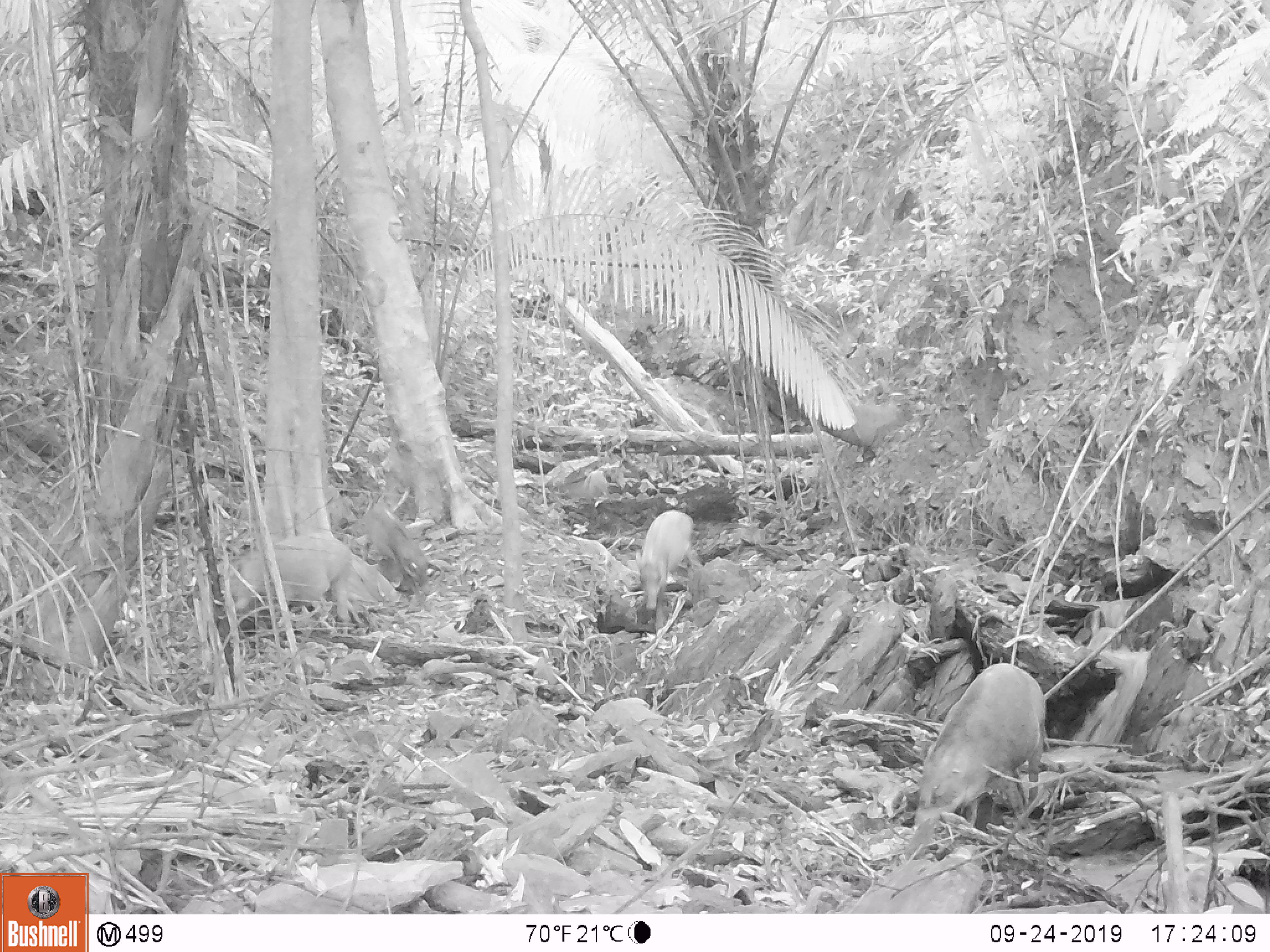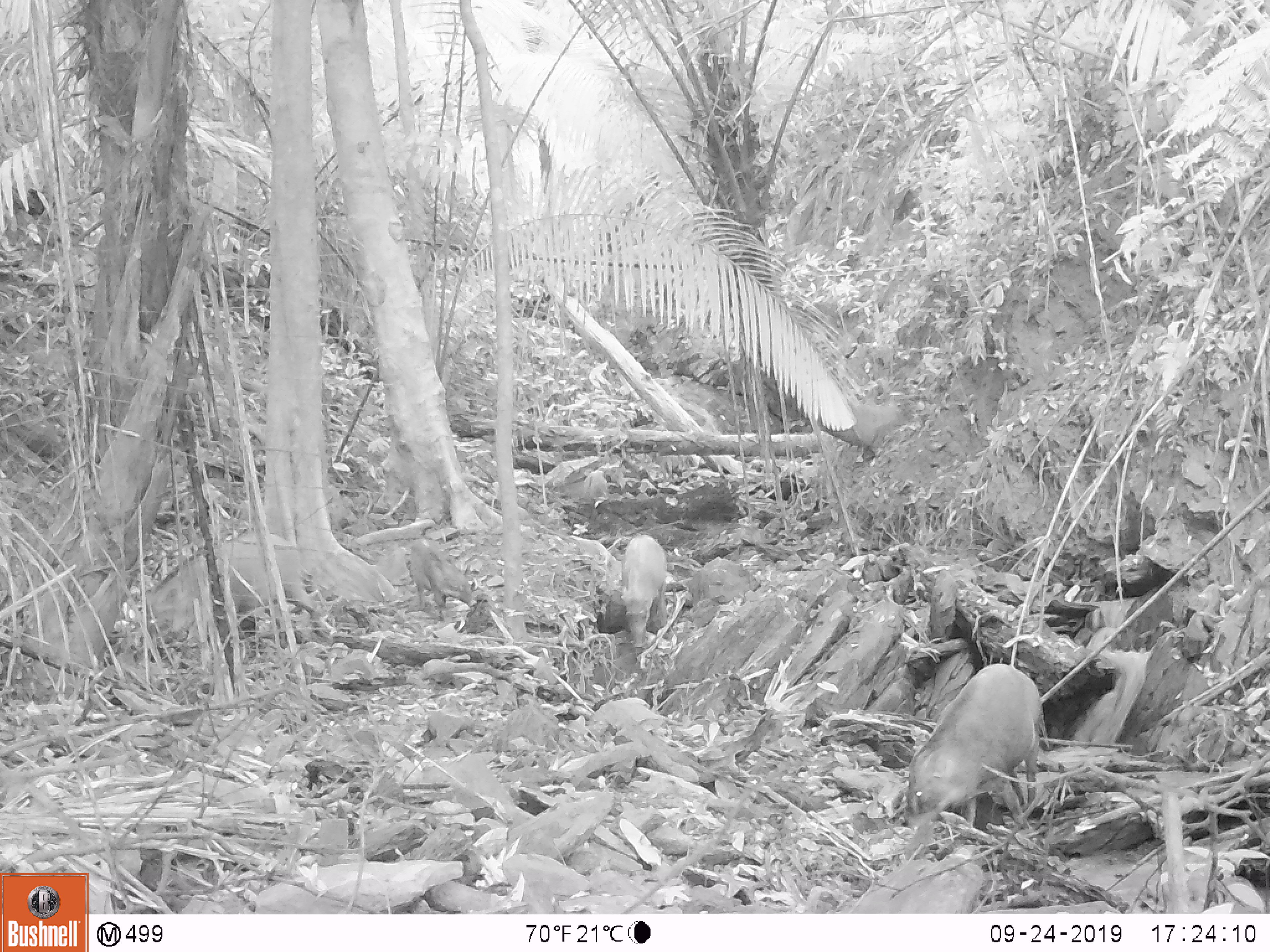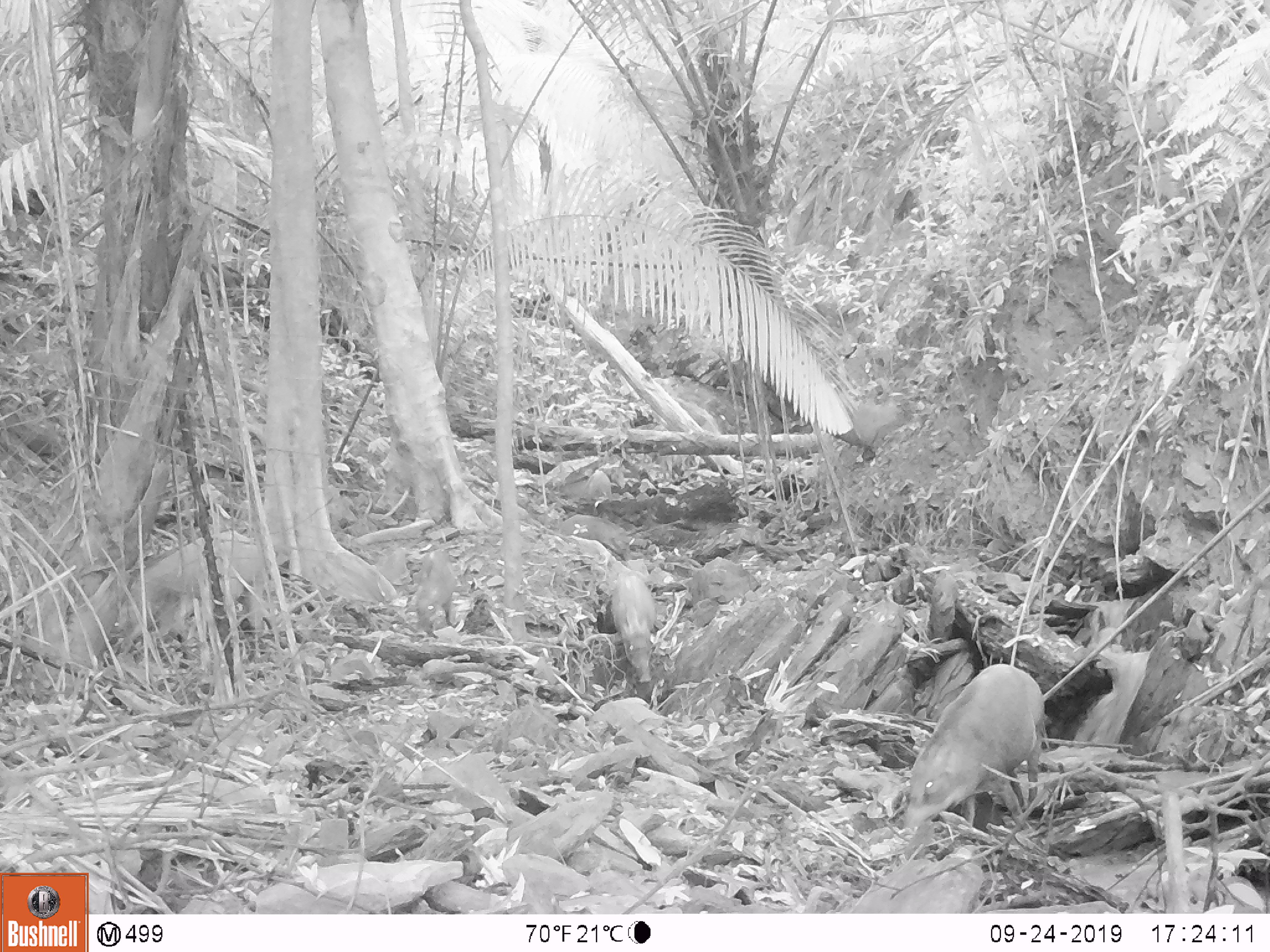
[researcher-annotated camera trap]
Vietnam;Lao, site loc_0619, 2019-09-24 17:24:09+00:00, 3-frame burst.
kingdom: Animalia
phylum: Chordata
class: Mammalia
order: Artiodactyla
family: Suidae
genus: Sus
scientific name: Sus scrofa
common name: eurasian wild pig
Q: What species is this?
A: Eurasian wild pig (Sus scrofa).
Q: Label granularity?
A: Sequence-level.